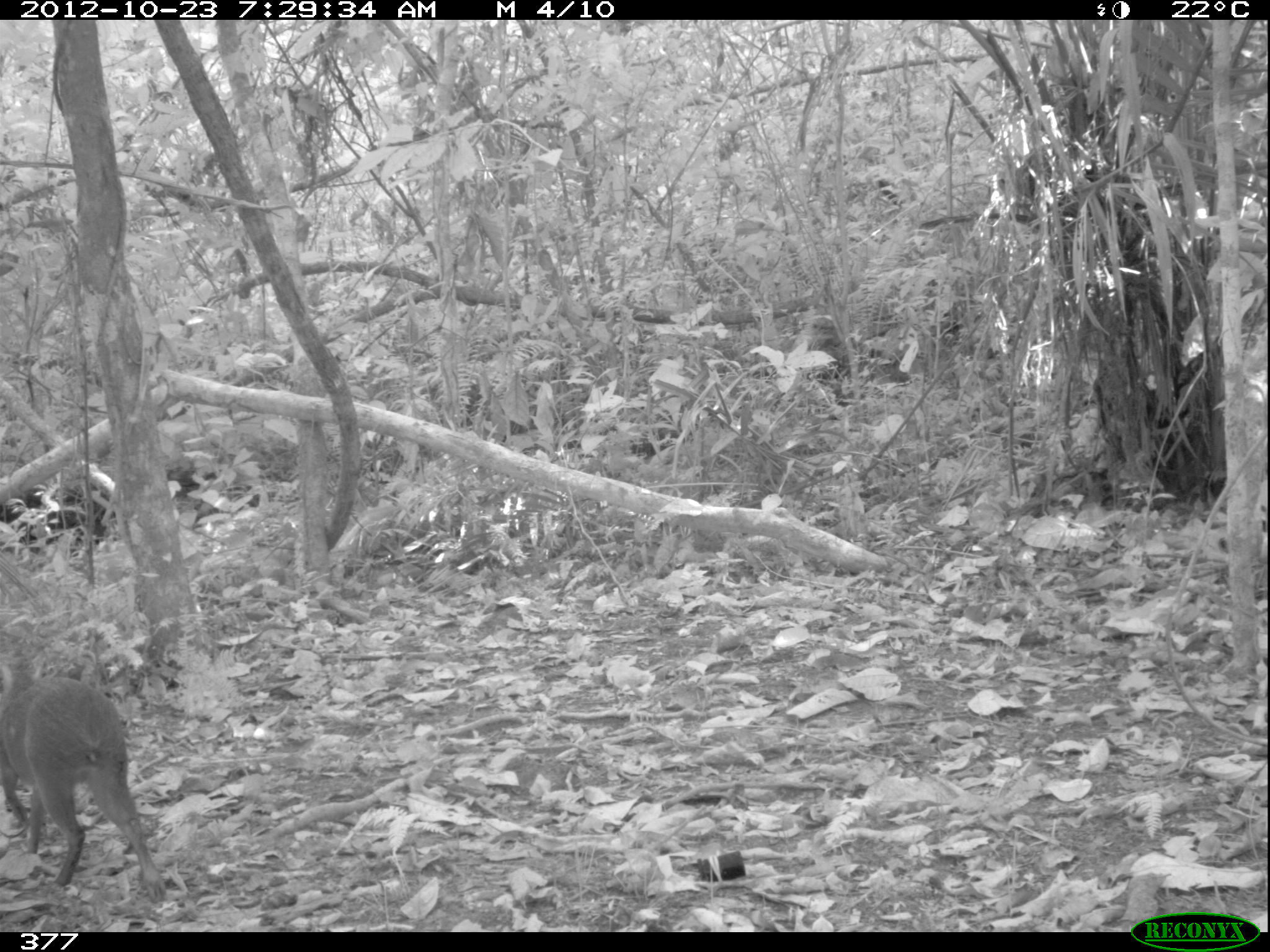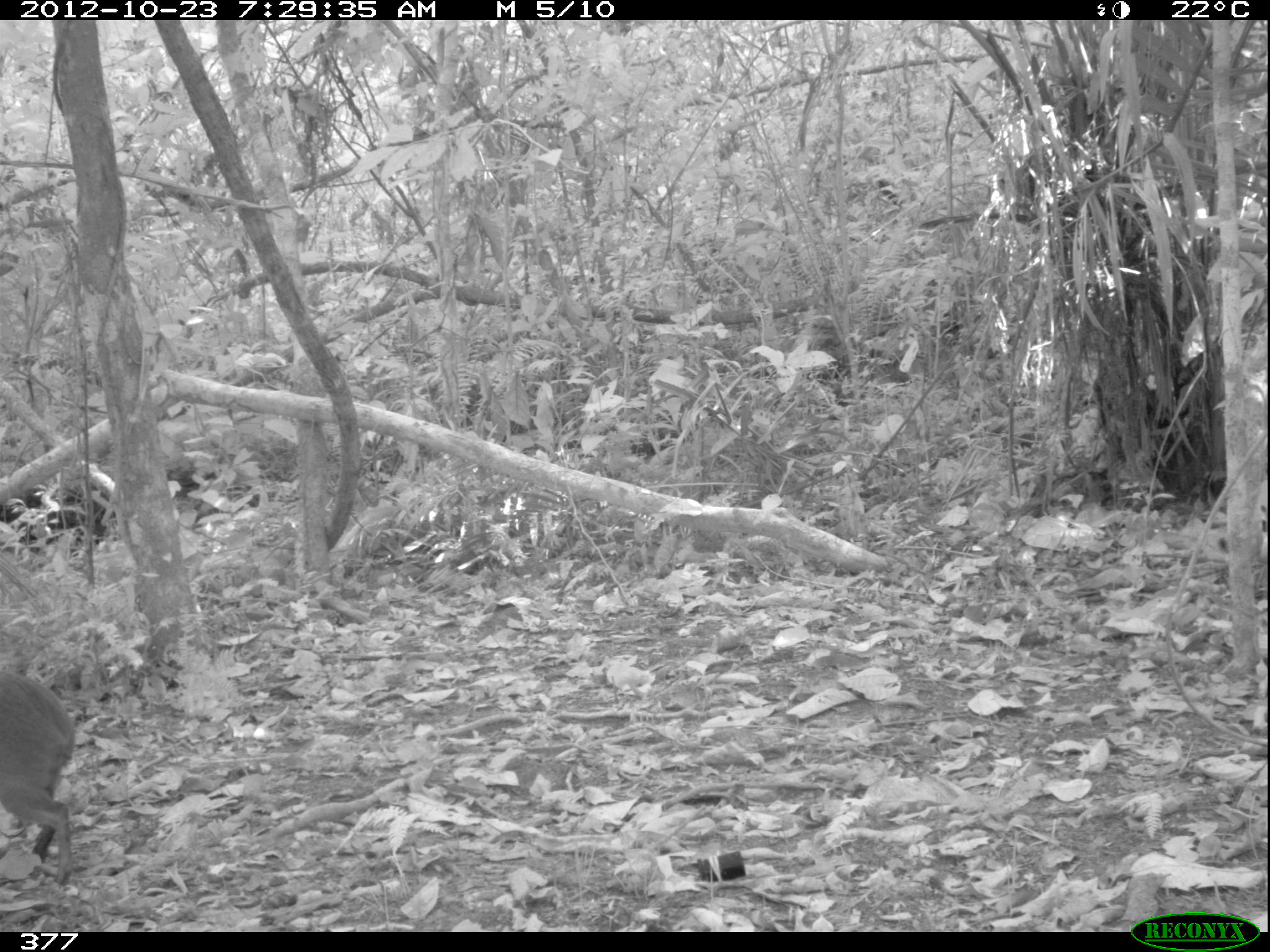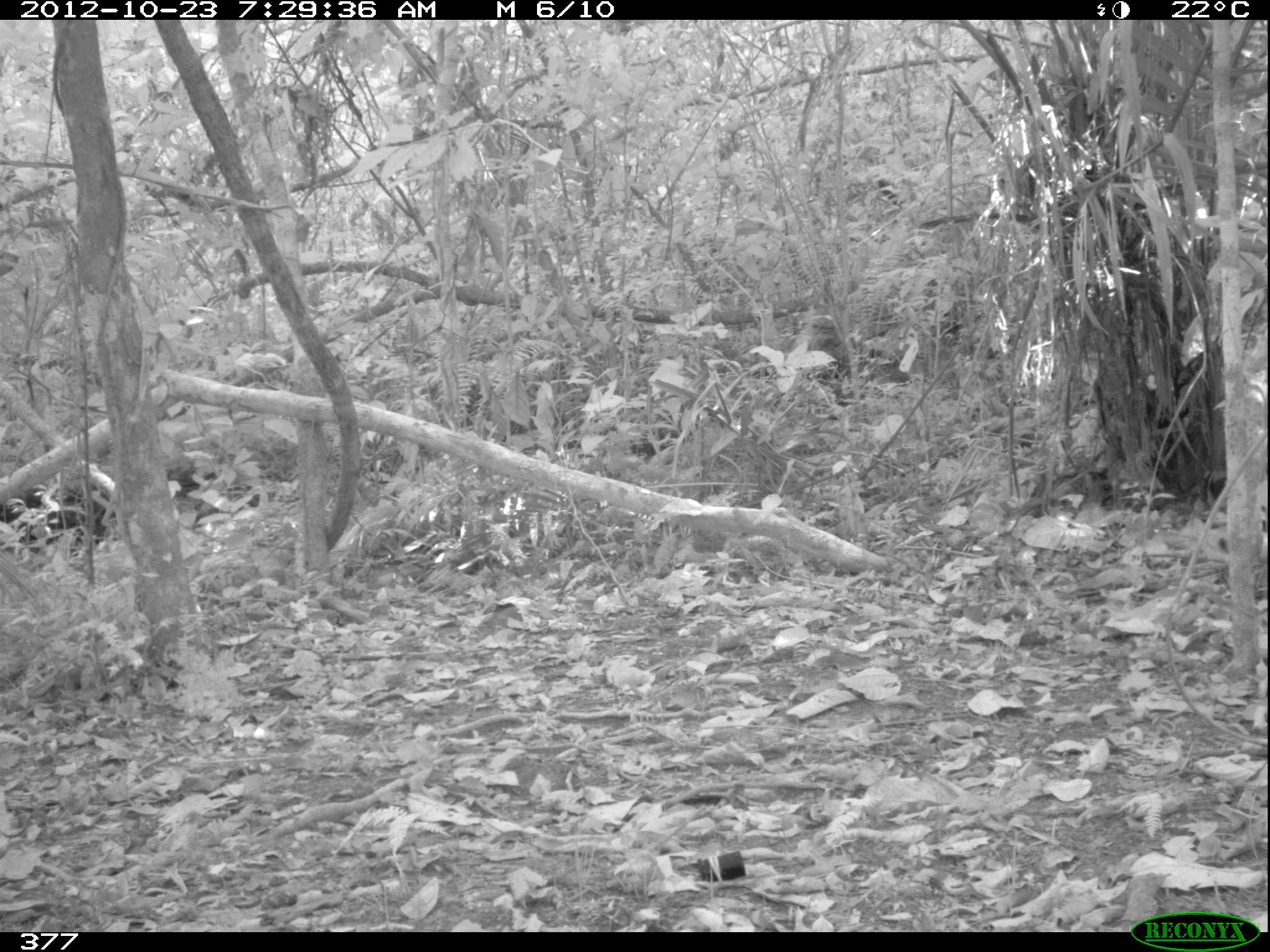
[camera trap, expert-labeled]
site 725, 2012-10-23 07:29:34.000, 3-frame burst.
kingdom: Animalia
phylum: Chordata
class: Mammalia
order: Rodentia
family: Dasyproctidae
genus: Dasyprocta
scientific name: Dasyprocta punctata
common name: central american agouti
Dasyprocta punctata (central american agouti).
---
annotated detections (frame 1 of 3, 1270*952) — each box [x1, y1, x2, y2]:
dasyprocta punctata: [0, 654, 168, 903]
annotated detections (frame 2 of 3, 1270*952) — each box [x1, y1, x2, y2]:
dasyprocta punctata: [0, 668, 76, 886]